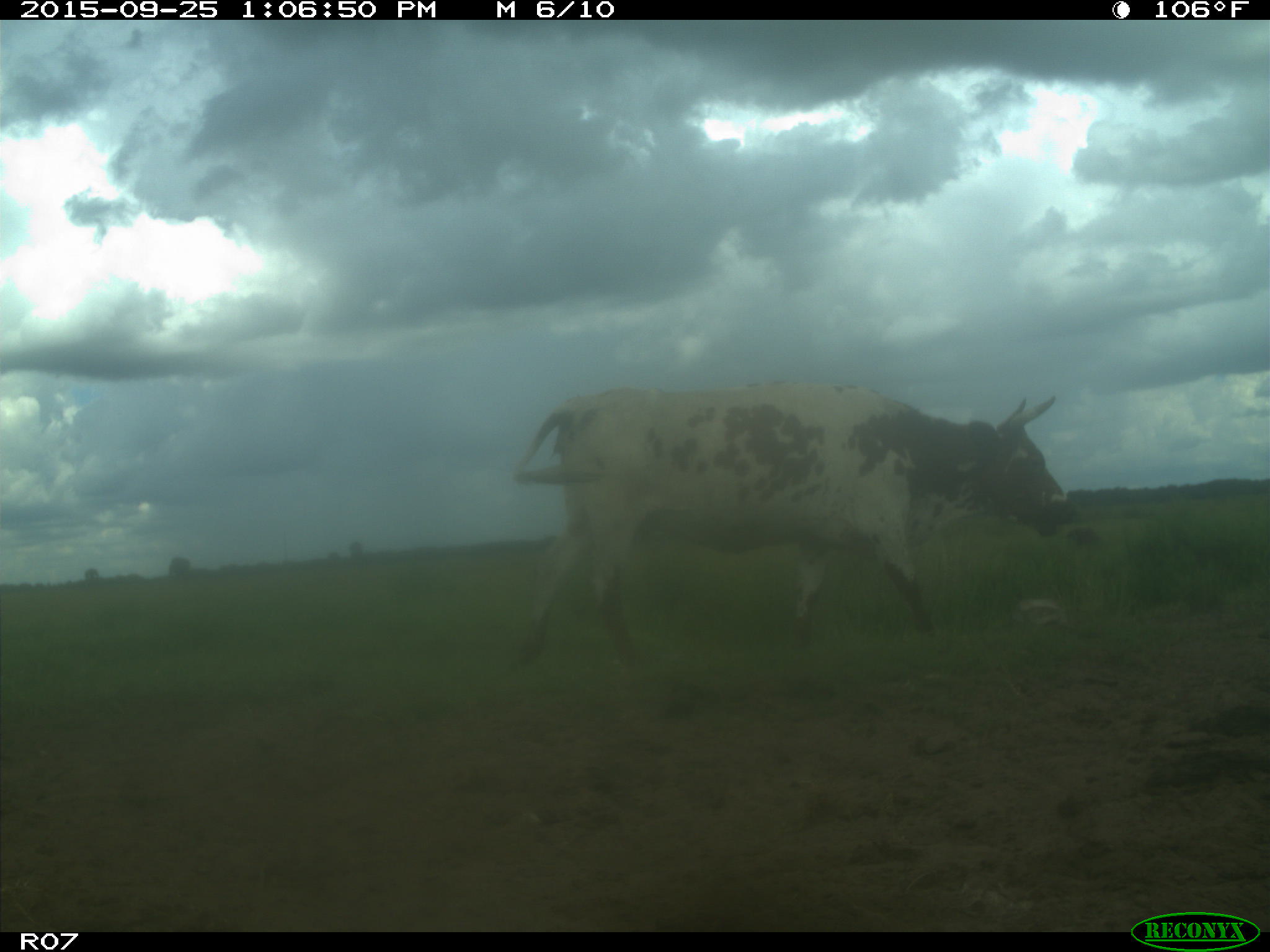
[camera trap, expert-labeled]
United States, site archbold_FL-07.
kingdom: Animalia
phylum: Chordata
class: Mammalia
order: Artiodactyla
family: Bovidae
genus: Bos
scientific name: Bos taurus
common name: domestic cow